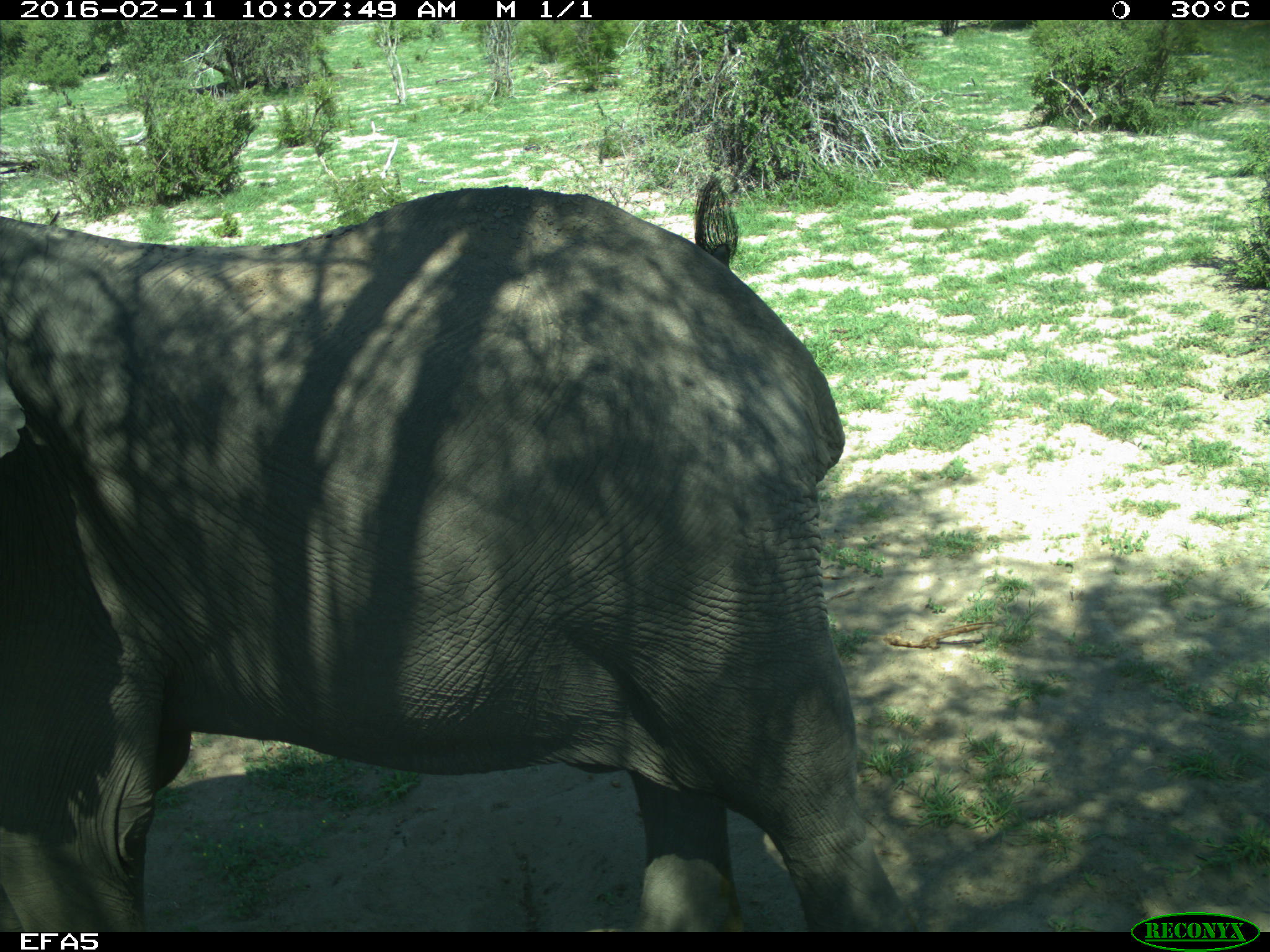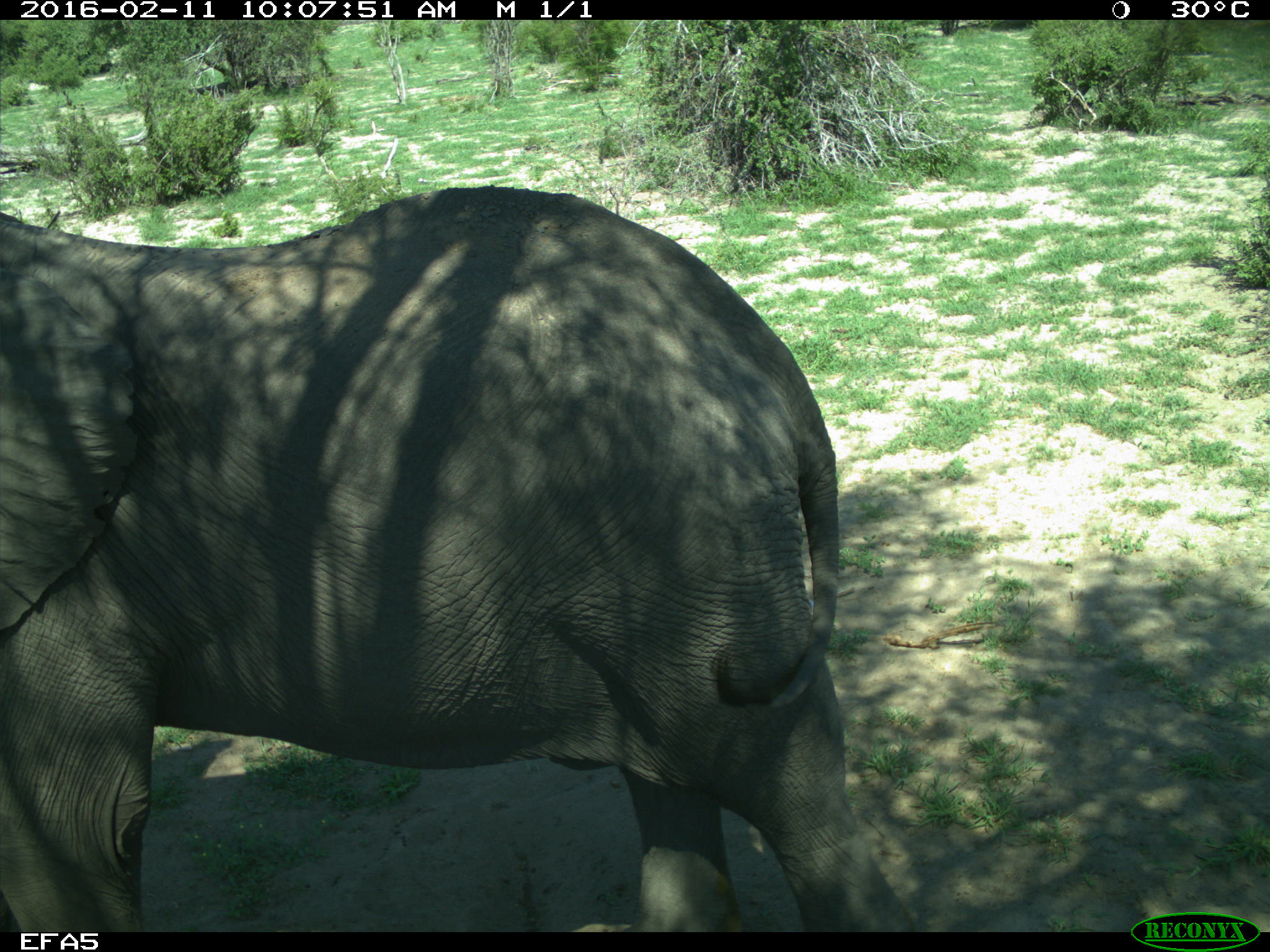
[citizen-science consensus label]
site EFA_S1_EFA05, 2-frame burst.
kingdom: Animalia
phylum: Chordata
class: Mammalia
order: Proboscidea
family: Elephantidae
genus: Loxodonta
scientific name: Loxodonta africana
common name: african bush elephant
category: elephant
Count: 1.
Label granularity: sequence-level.